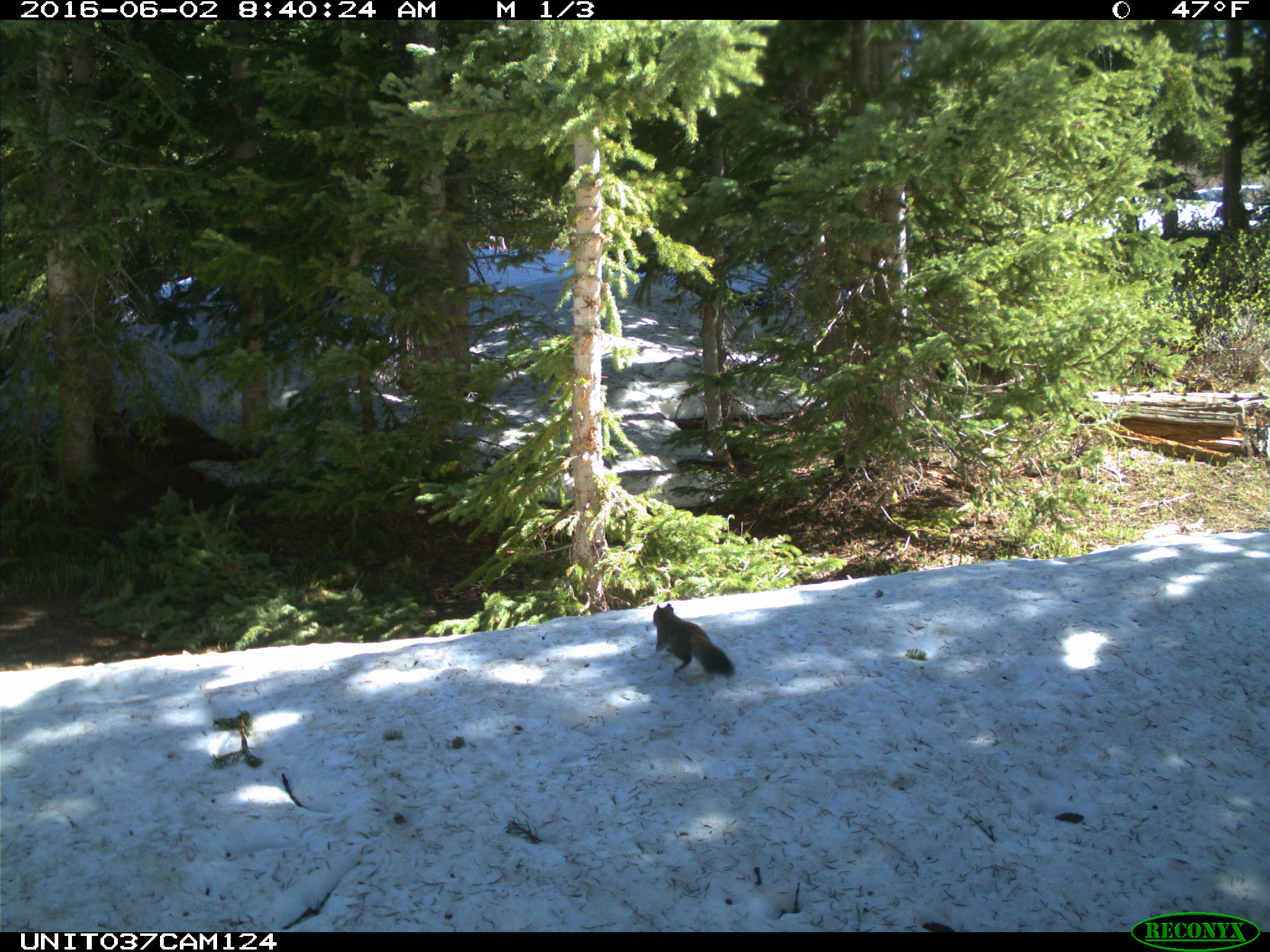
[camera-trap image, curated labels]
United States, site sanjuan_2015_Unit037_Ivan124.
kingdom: Animalia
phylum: Chordata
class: Mammalia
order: Rodentia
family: Sciuridae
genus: Tamiasciurus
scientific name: Tamiasciurus hudsonicus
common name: american red squirrel